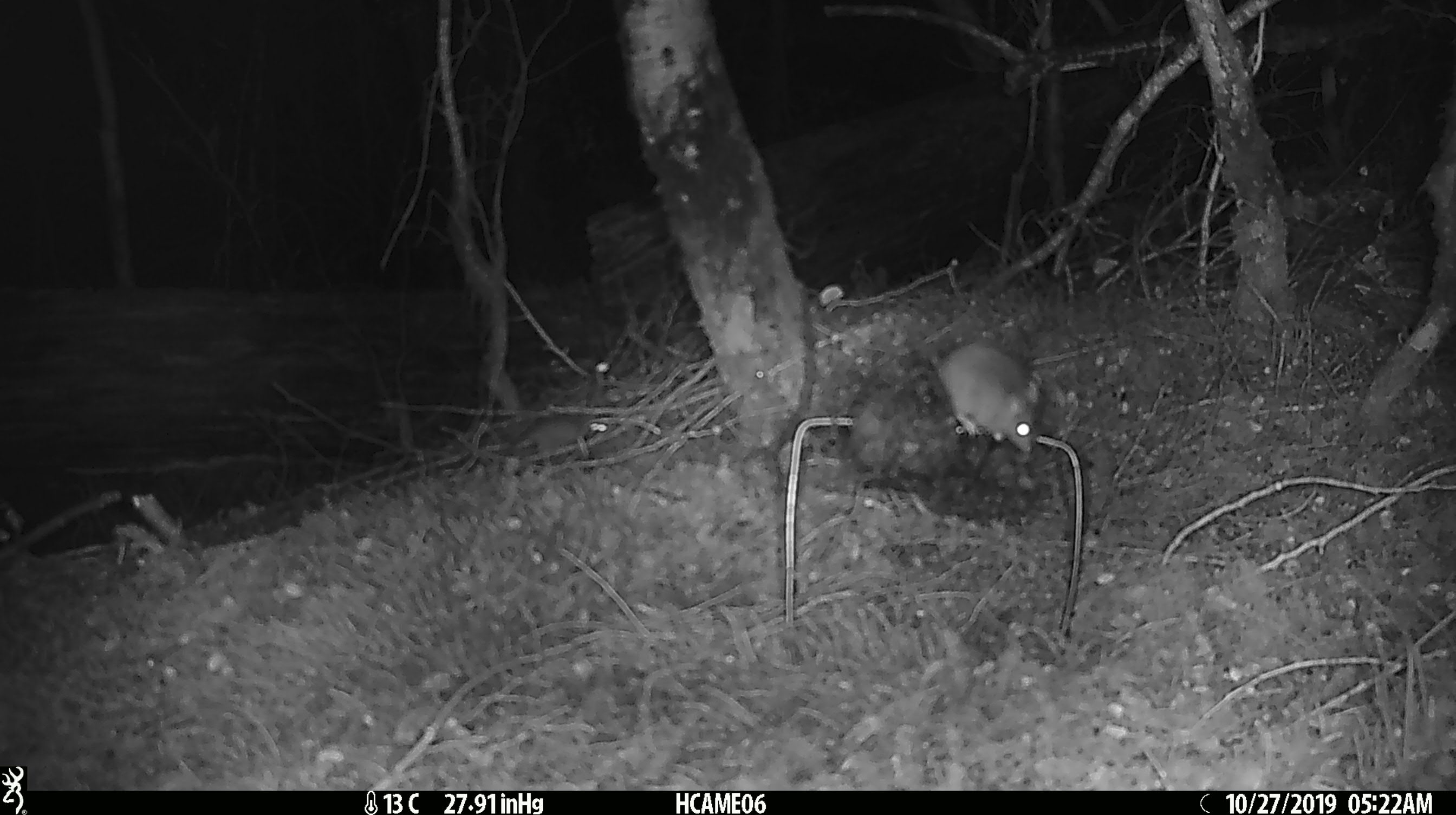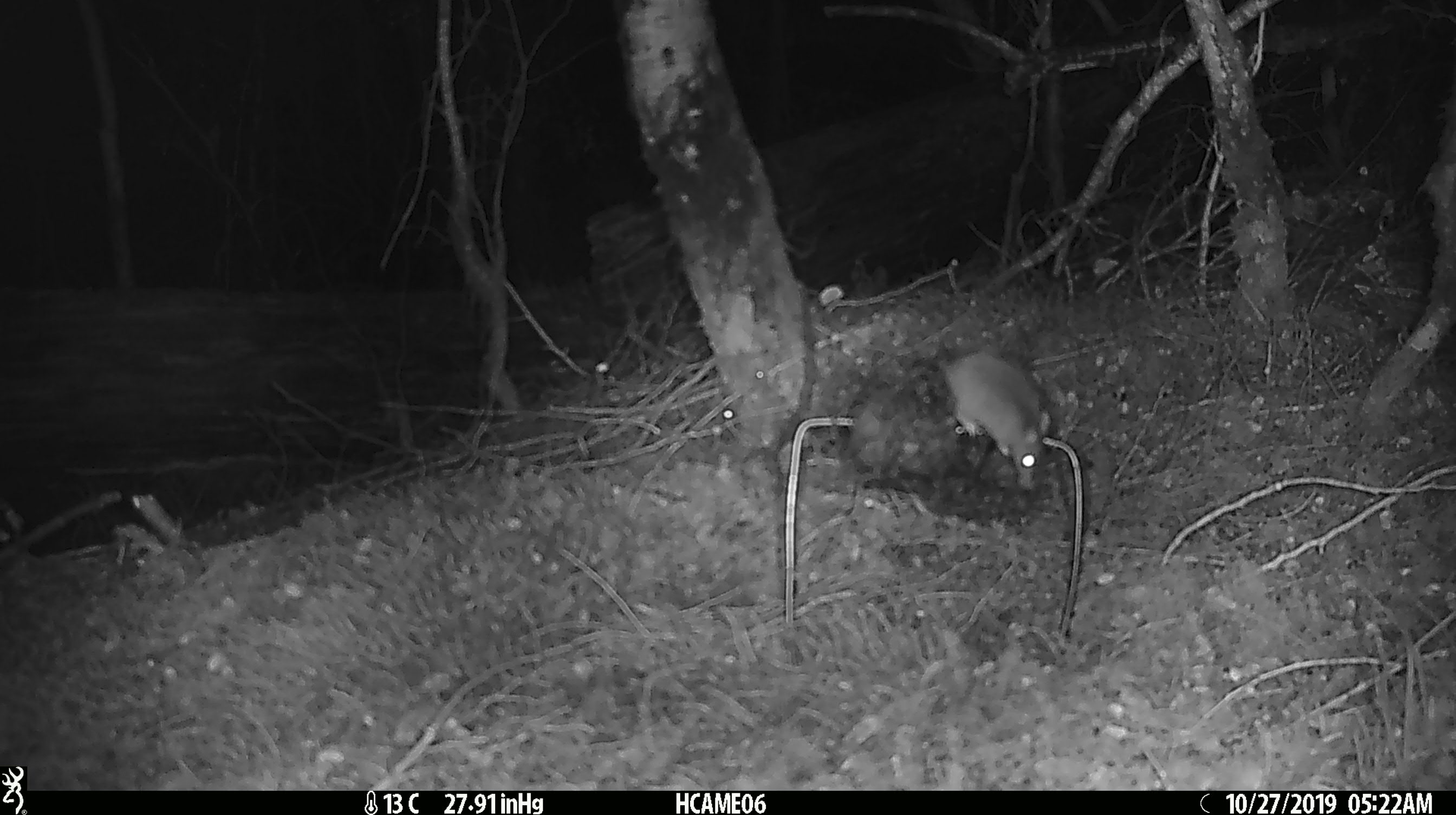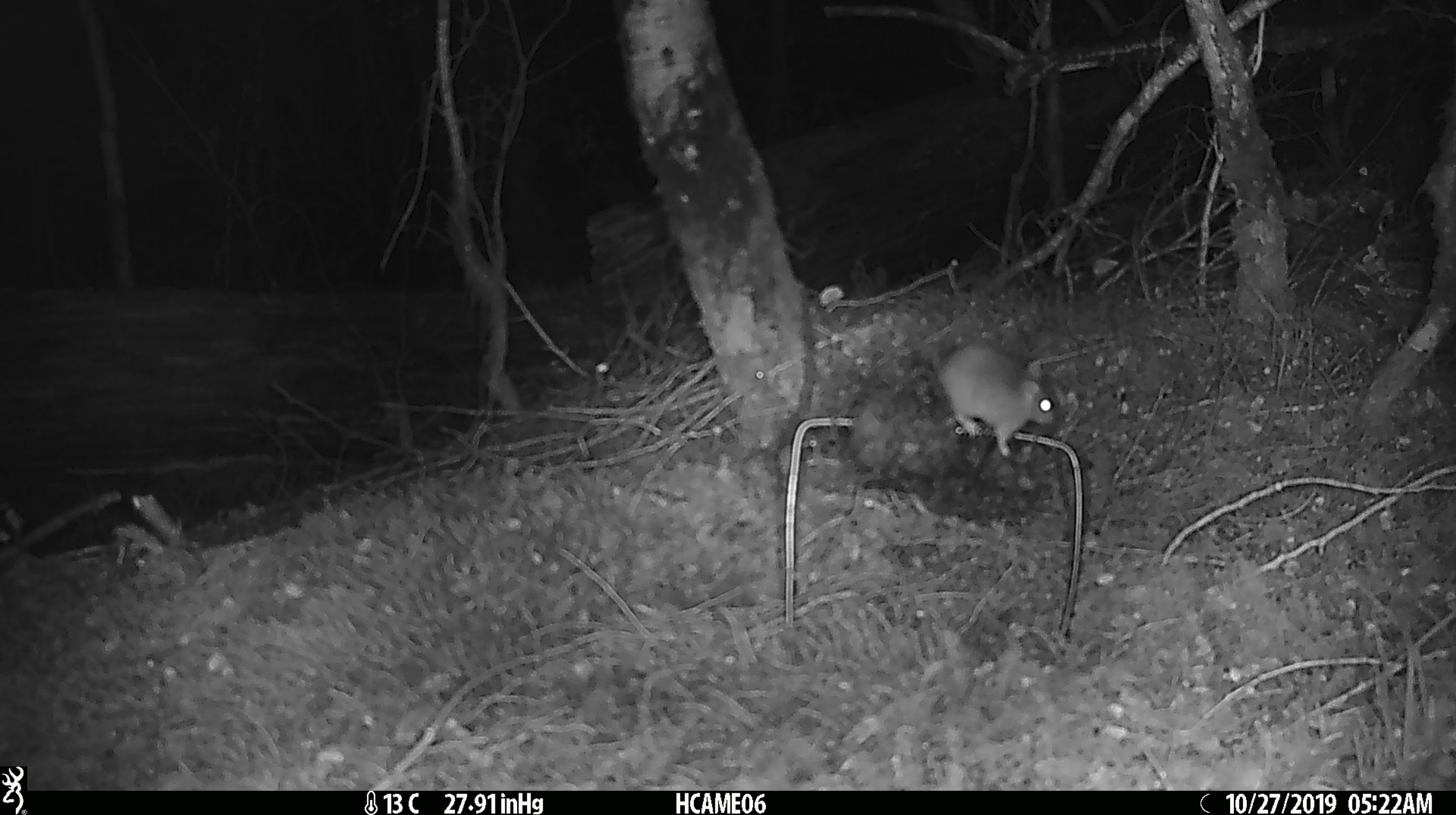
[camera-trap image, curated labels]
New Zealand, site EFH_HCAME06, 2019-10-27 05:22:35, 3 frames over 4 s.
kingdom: Animalia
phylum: Chordata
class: Mammalia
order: Rodentia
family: Muridae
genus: Mus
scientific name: Mus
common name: mouse